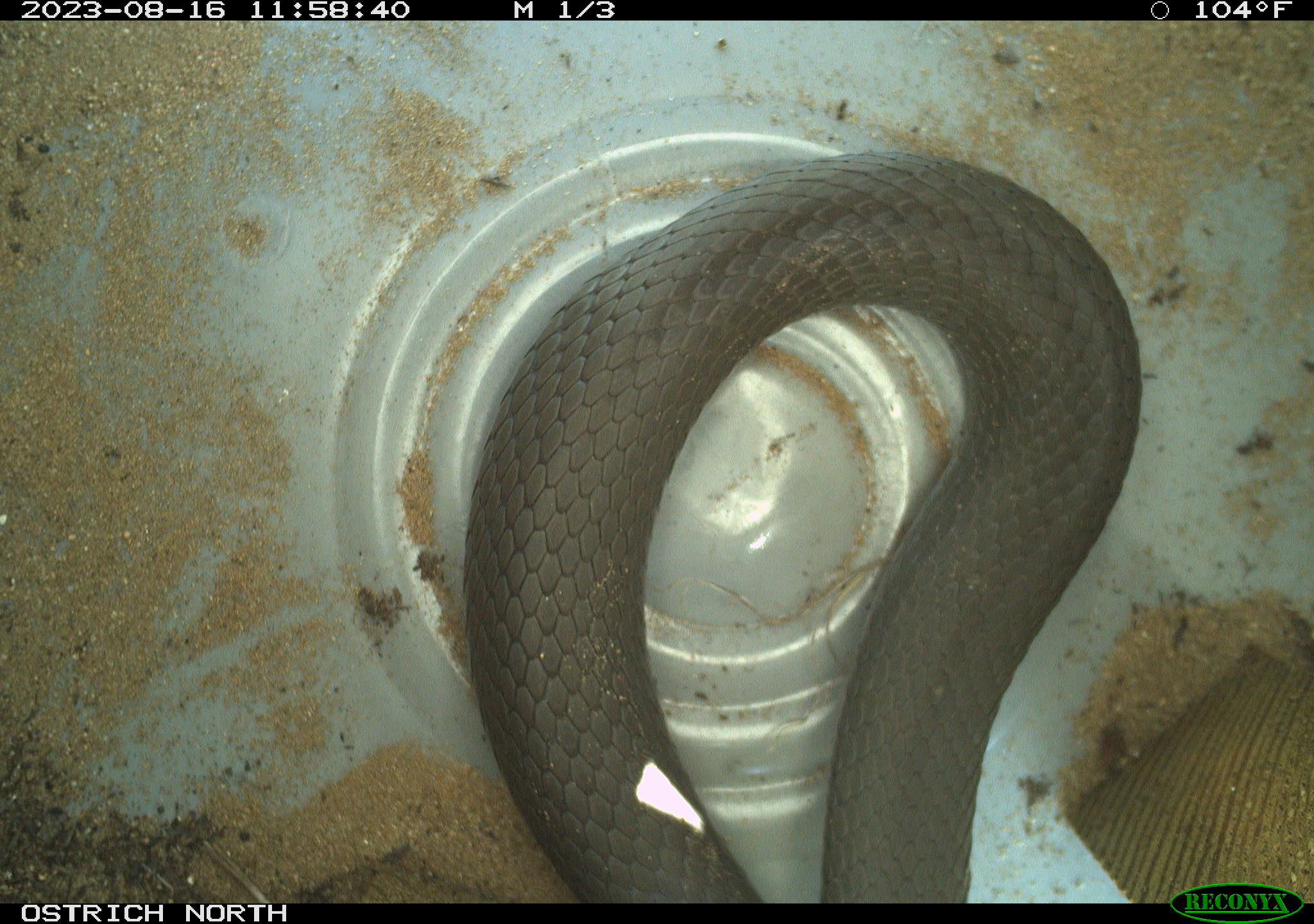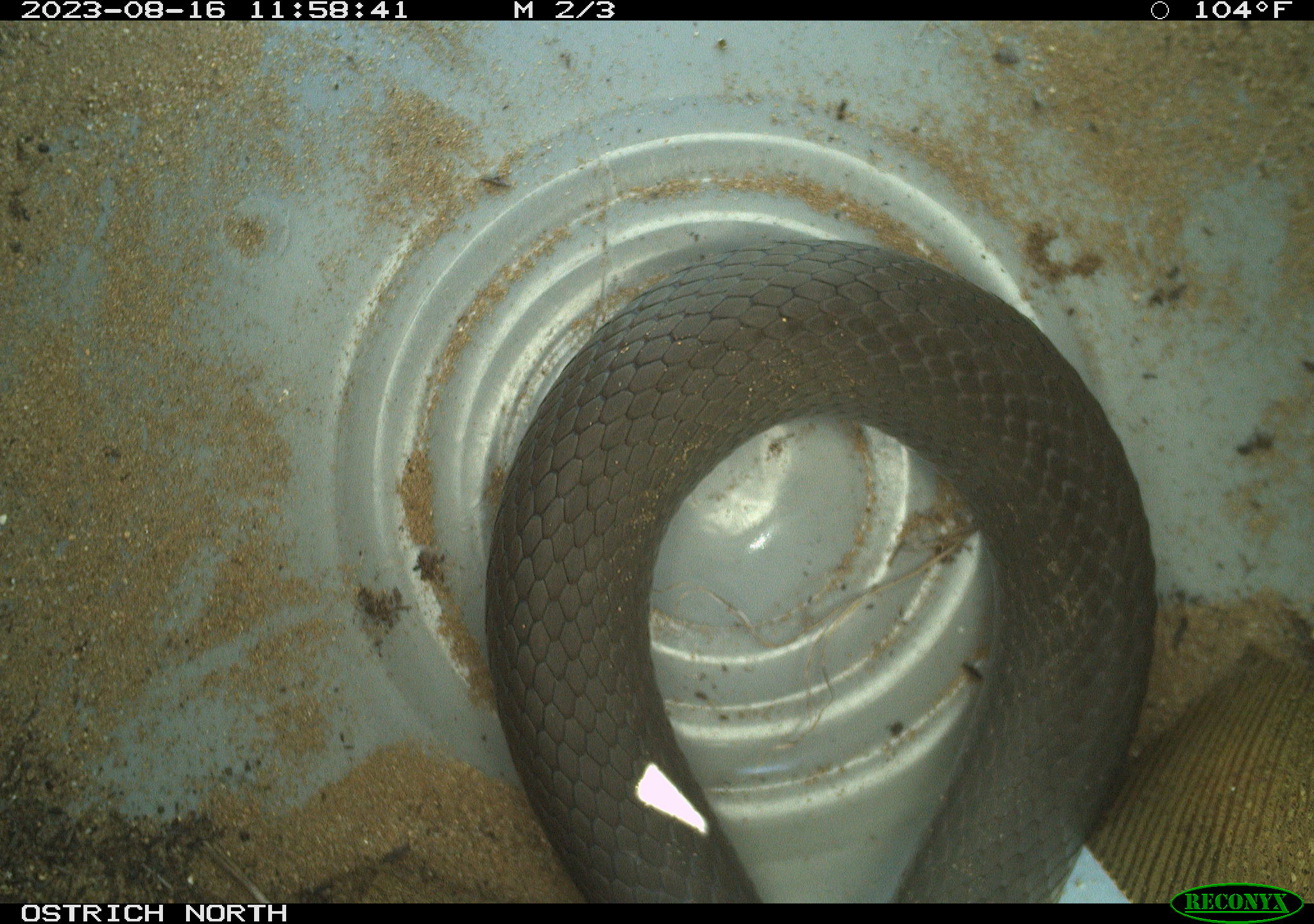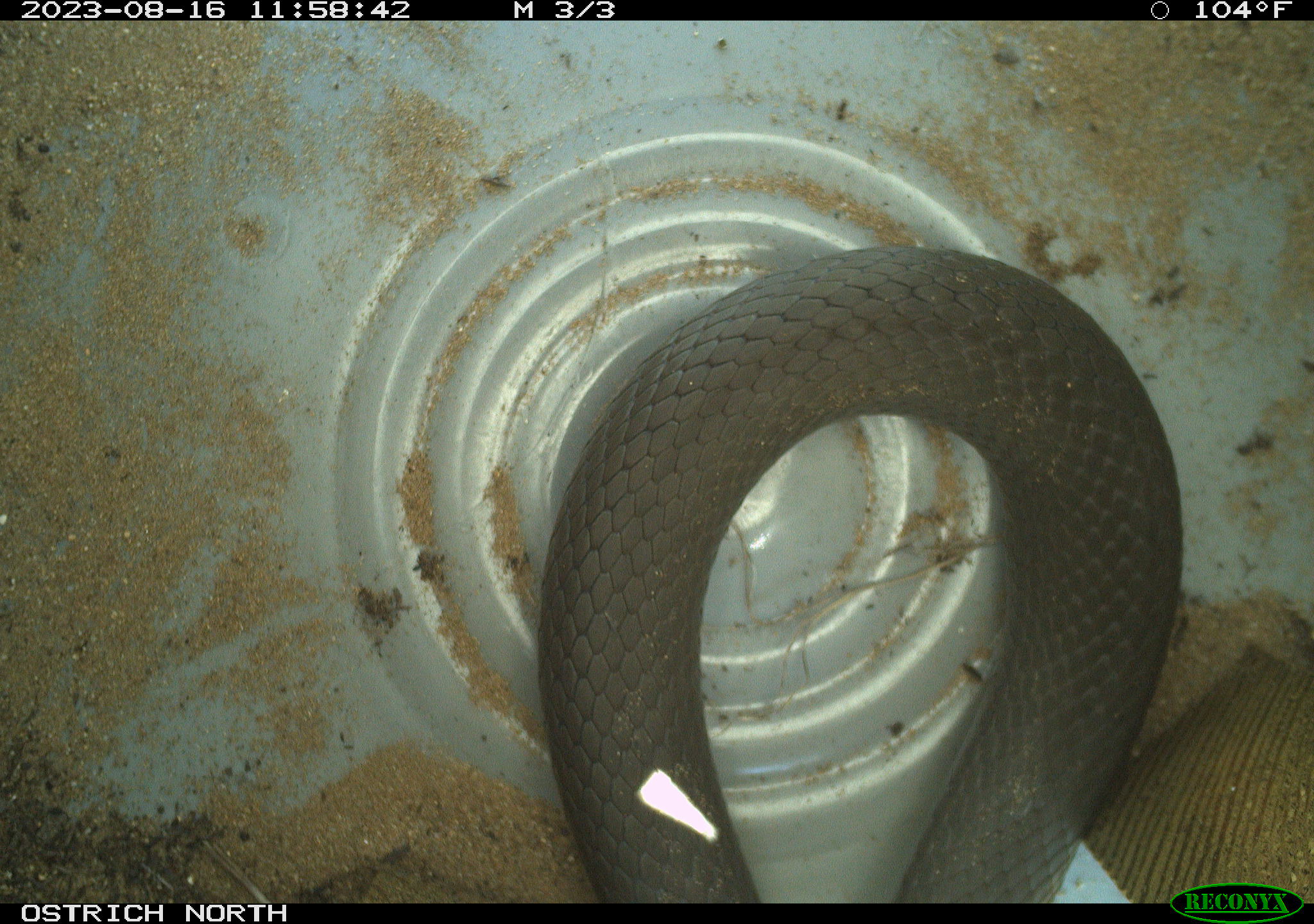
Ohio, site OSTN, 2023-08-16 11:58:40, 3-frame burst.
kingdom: Animalia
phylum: Chordata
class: Reptilia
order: Squamata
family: Colubridae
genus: Coluber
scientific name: Coluber constrictor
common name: eastern racer snake